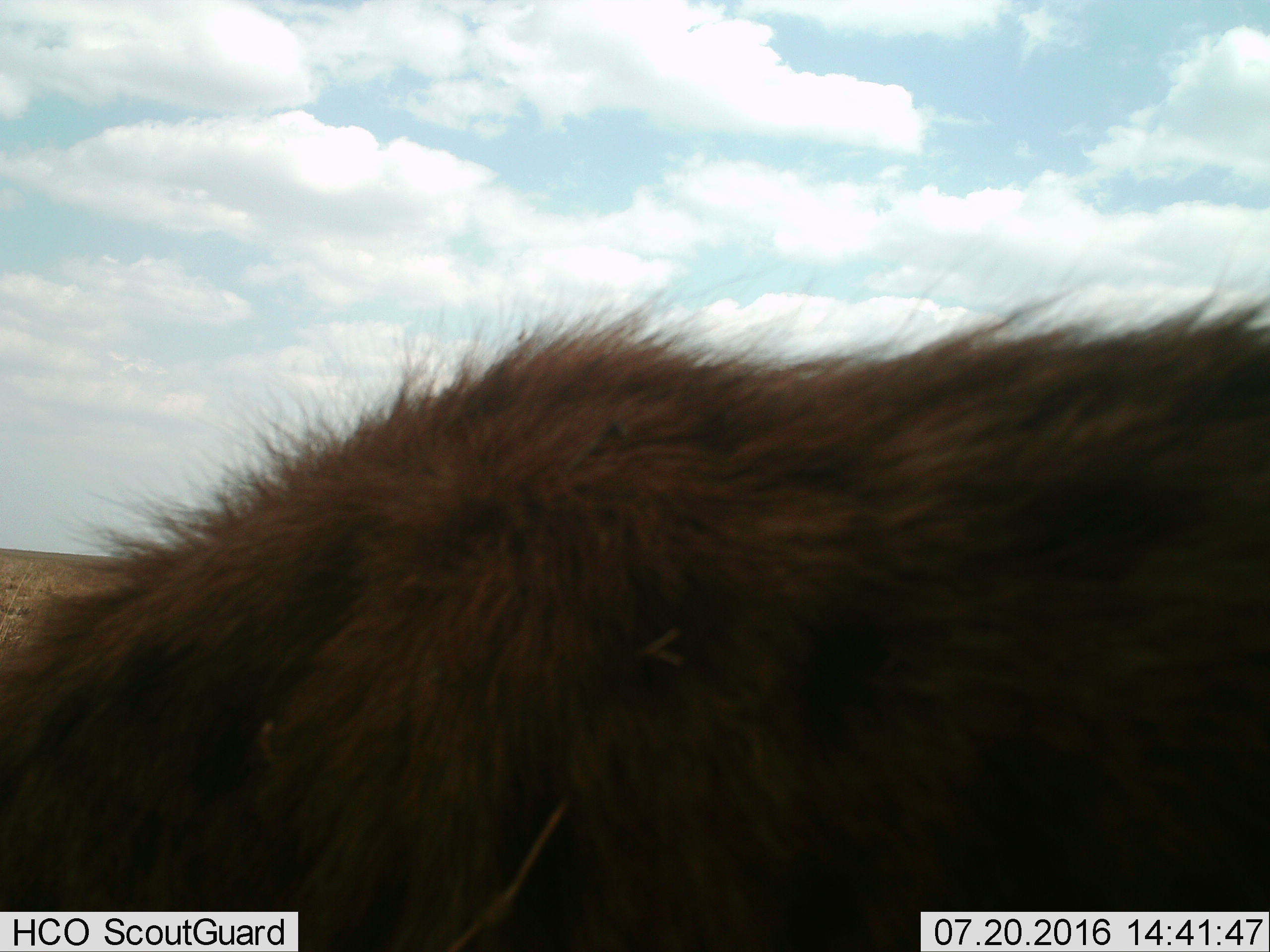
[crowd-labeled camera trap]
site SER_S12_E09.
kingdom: Animalia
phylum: Chordata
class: Mammalia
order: Carnivora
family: Hyaenidae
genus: Crocuta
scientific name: Crocuta crocuta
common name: spotted hyena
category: hyenaspotted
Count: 1.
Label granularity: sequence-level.